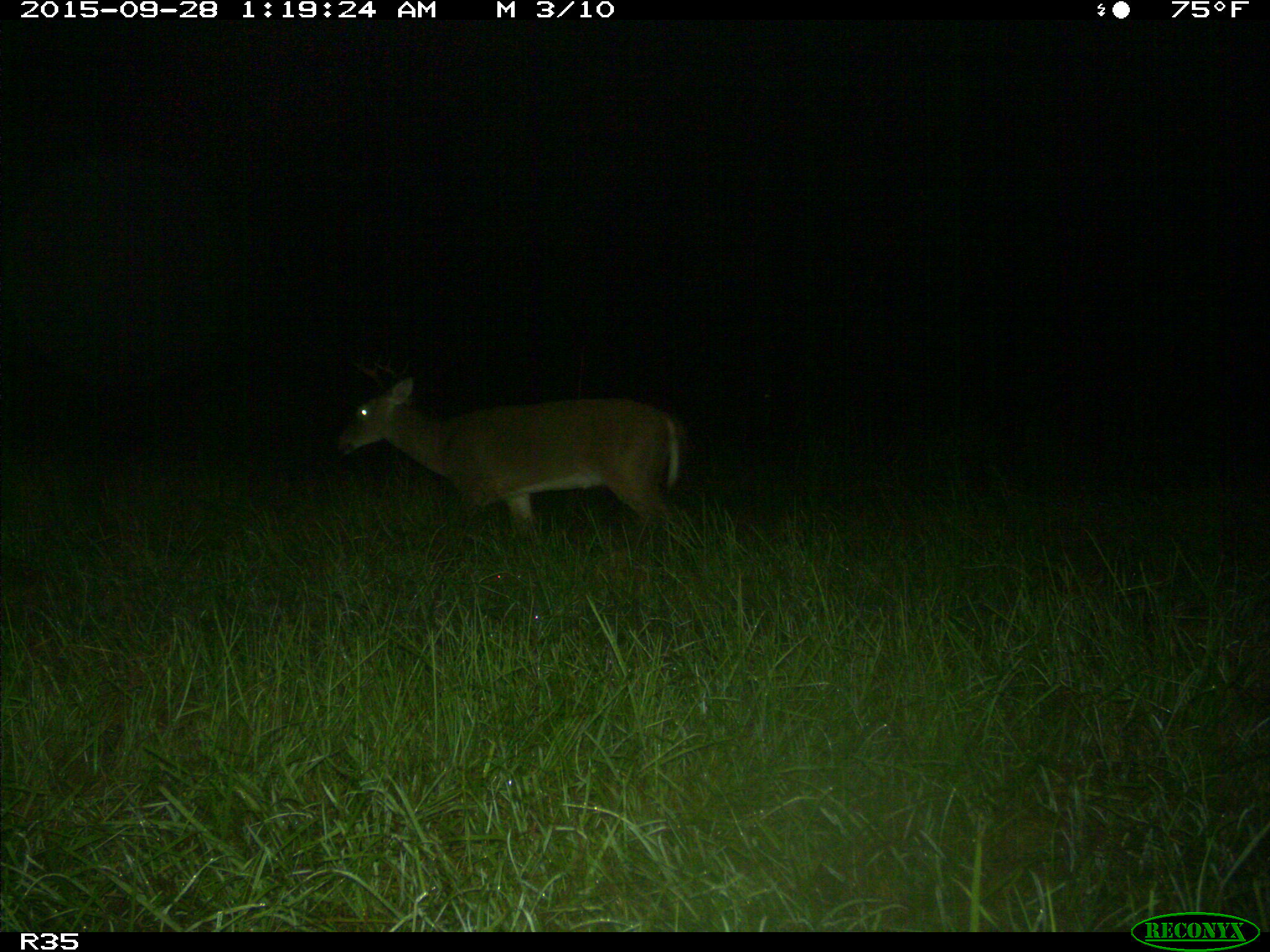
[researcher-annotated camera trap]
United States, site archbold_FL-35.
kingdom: Animalia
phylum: Chordata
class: Mammalia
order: Artiodactyla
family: Cervidae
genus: Odocoileus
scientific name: Odocoileus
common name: deer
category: unidentified deer